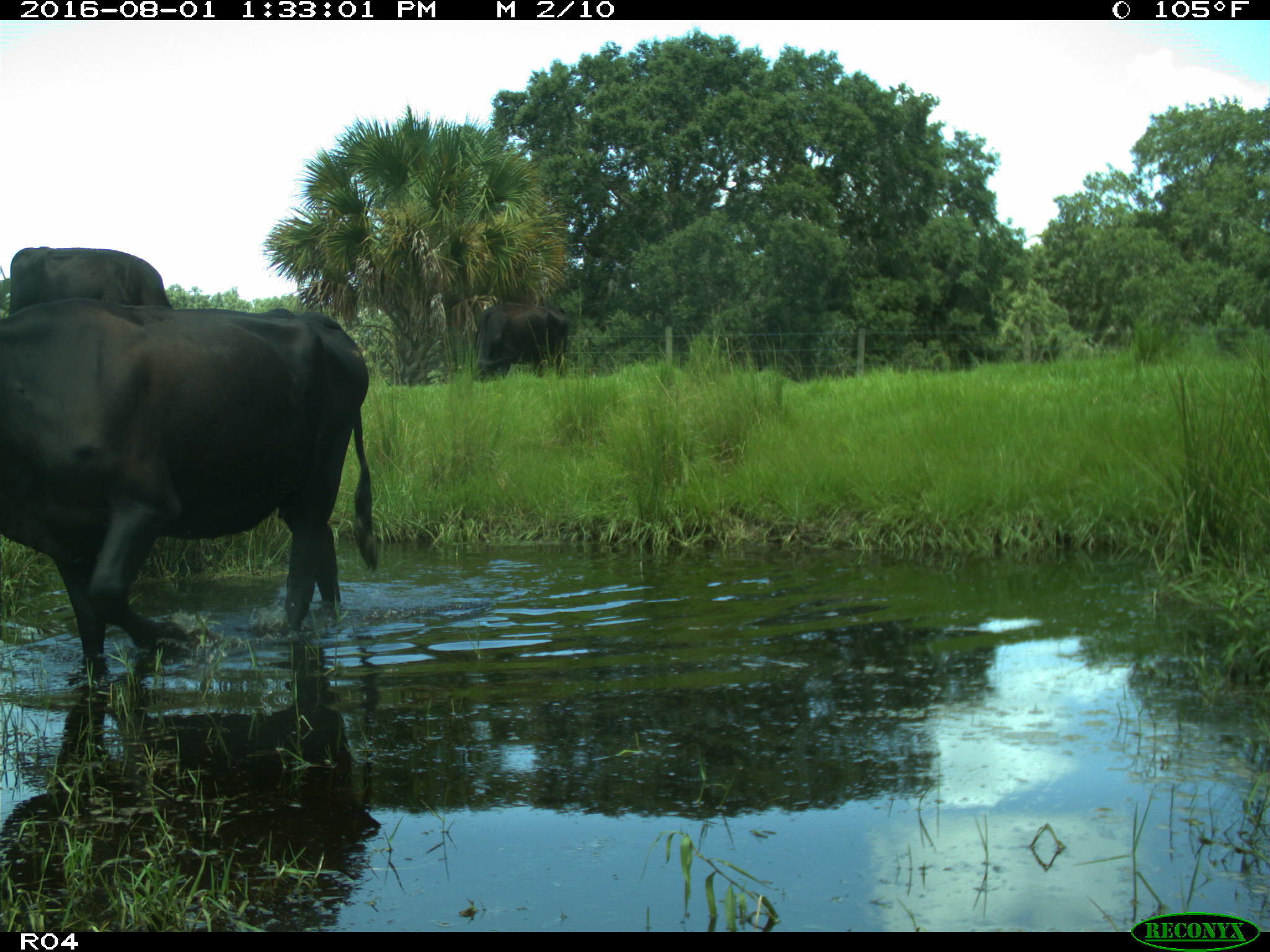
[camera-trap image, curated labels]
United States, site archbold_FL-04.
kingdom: Animalia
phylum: Chordata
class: Mammalia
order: Artiodactyla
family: Bovidae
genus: Bos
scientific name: Bos taurus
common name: domestic cow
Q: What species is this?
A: Bos taurus (domestic cow).